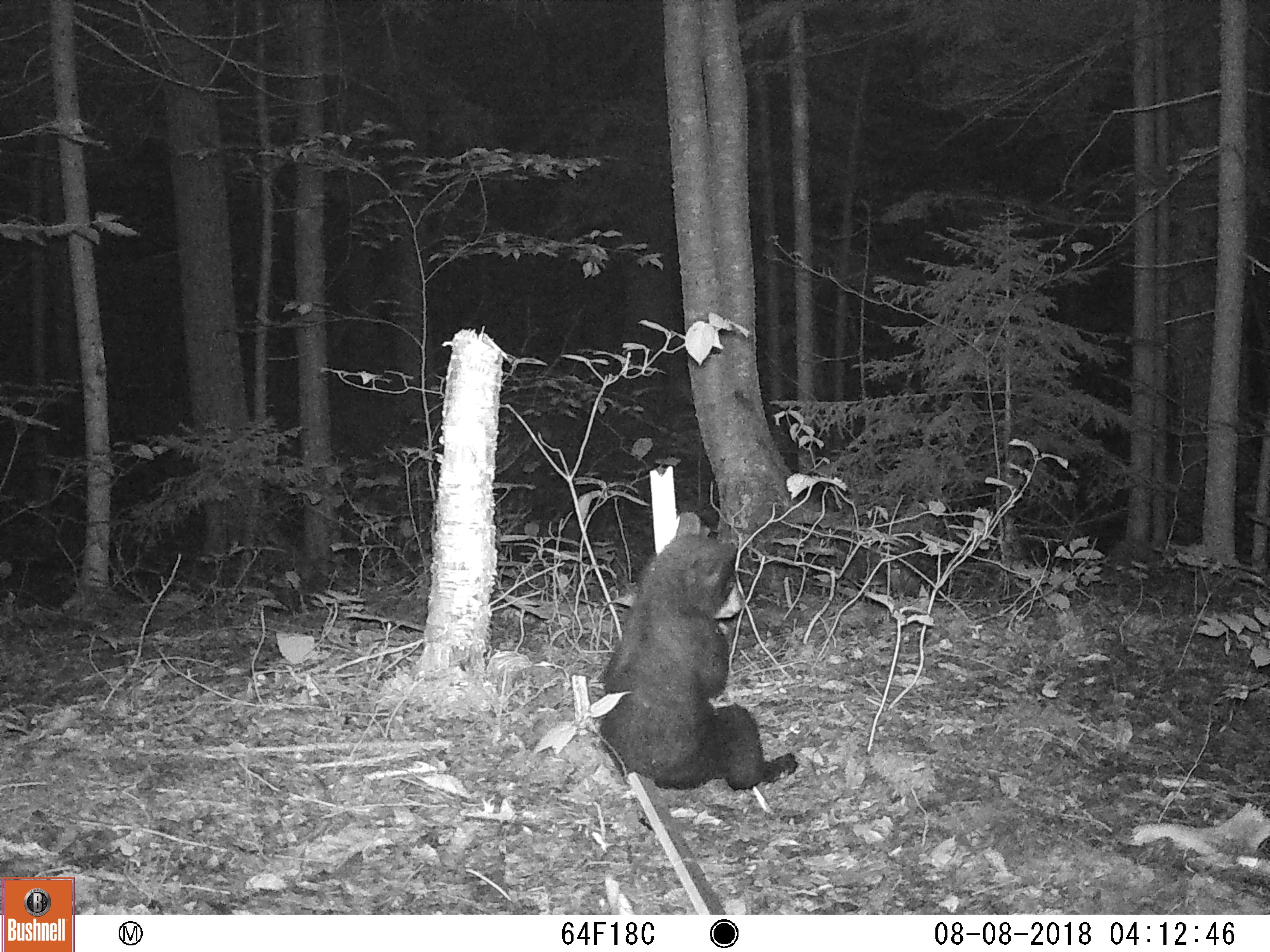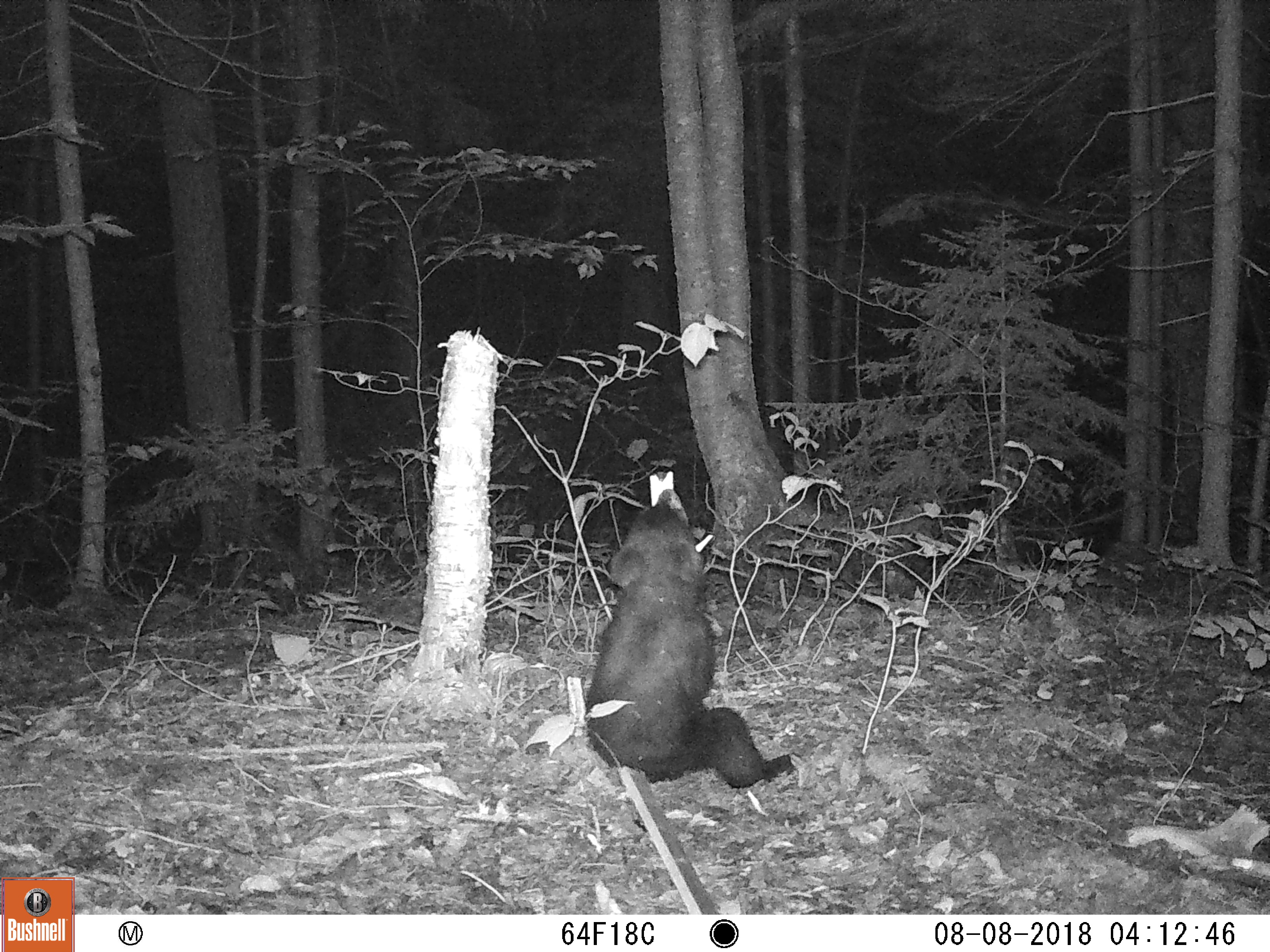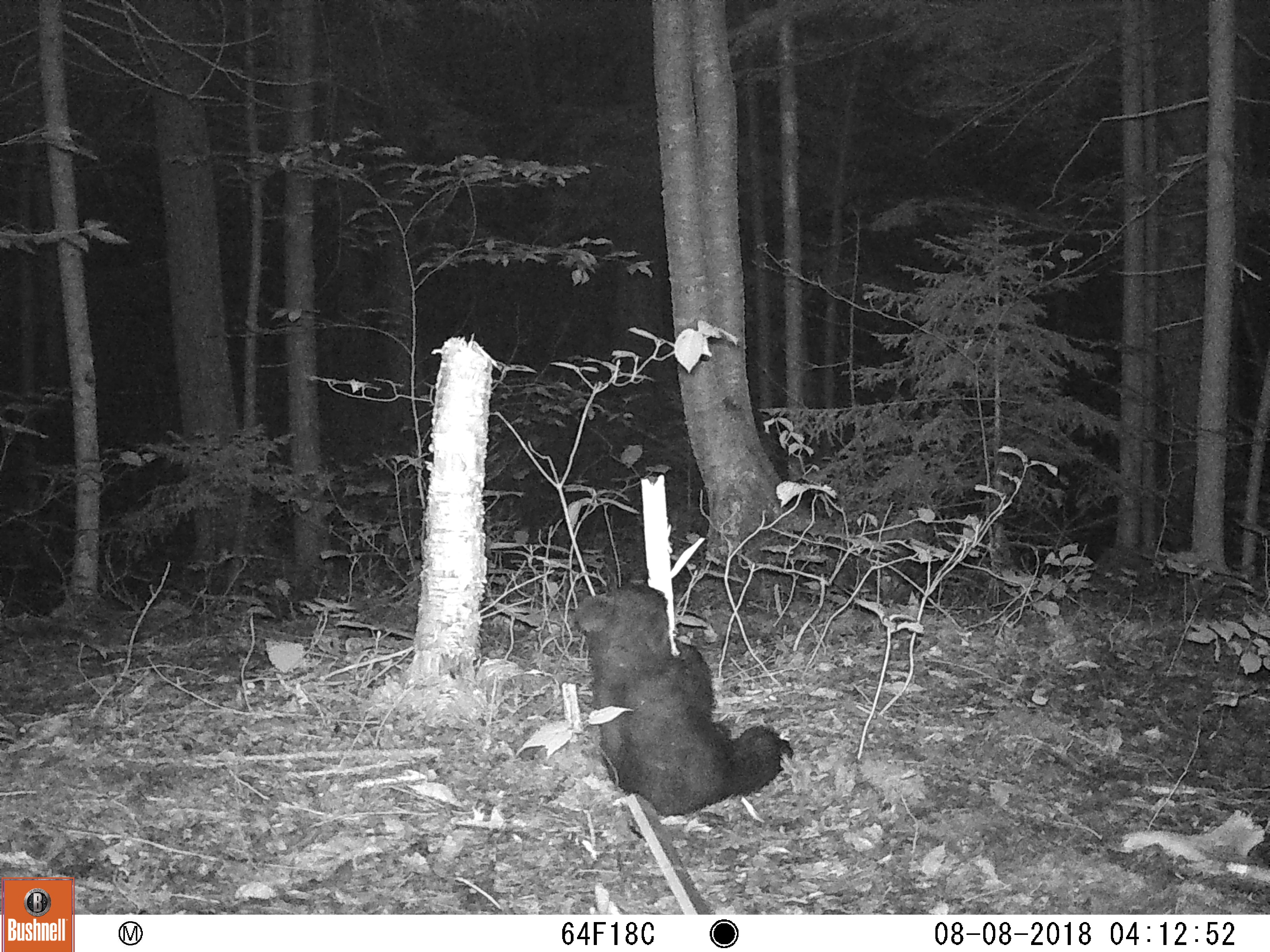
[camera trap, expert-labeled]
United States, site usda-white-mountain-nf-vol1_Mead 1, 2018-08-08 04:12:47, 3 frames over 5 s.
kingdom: Animalia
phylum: Chordata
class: Mammalia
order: Carnivora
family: Ursidae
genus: Ursus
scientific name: Ursus americanus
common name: black bear